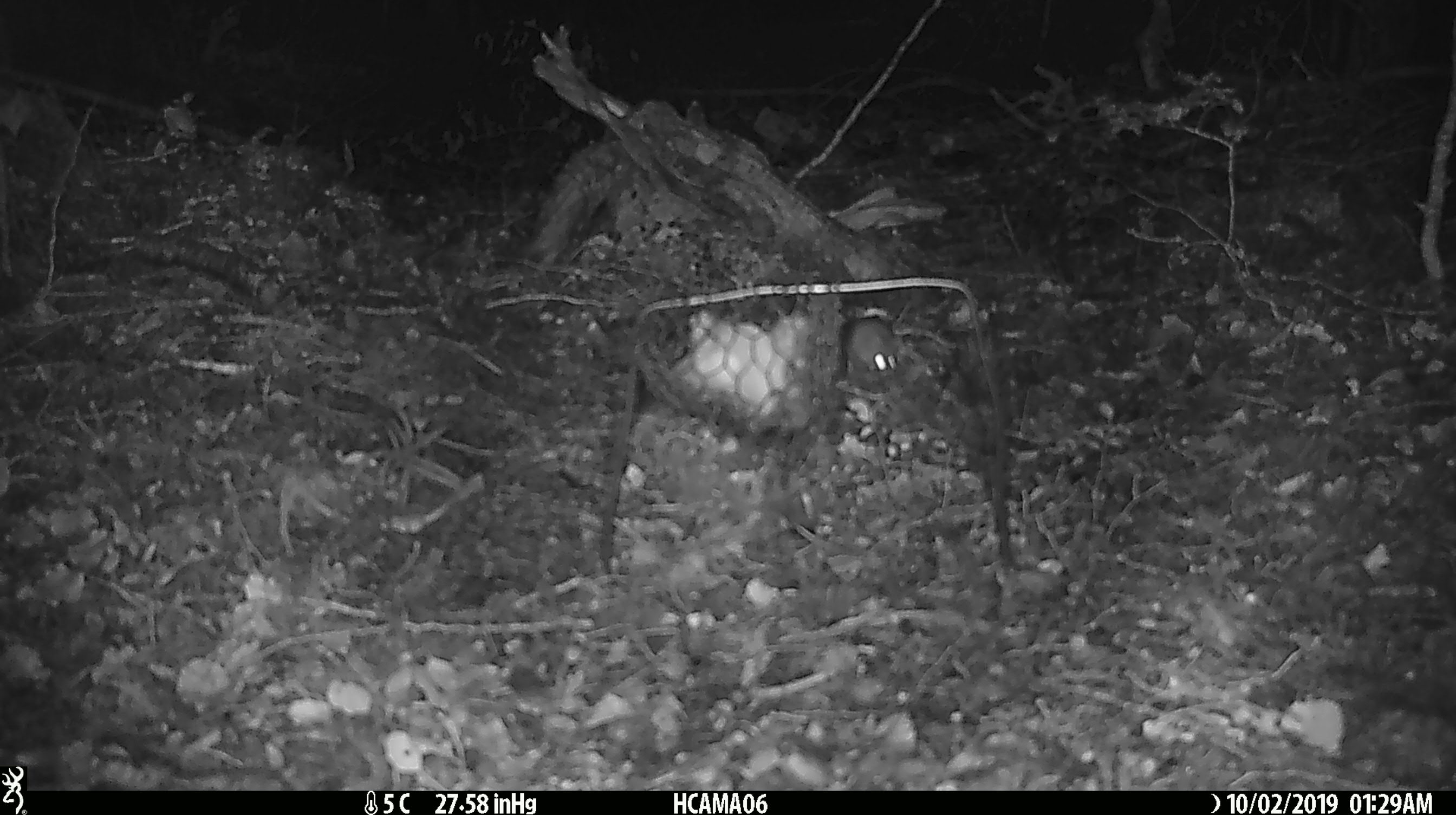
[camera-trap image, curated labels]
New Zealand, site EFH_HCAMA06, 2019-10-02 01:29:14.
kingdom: Animalia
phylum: Chordata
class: Mammalia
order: Rodentia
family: Muridae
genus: Mus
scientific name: Mus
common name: mouse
Mouse (Mus).